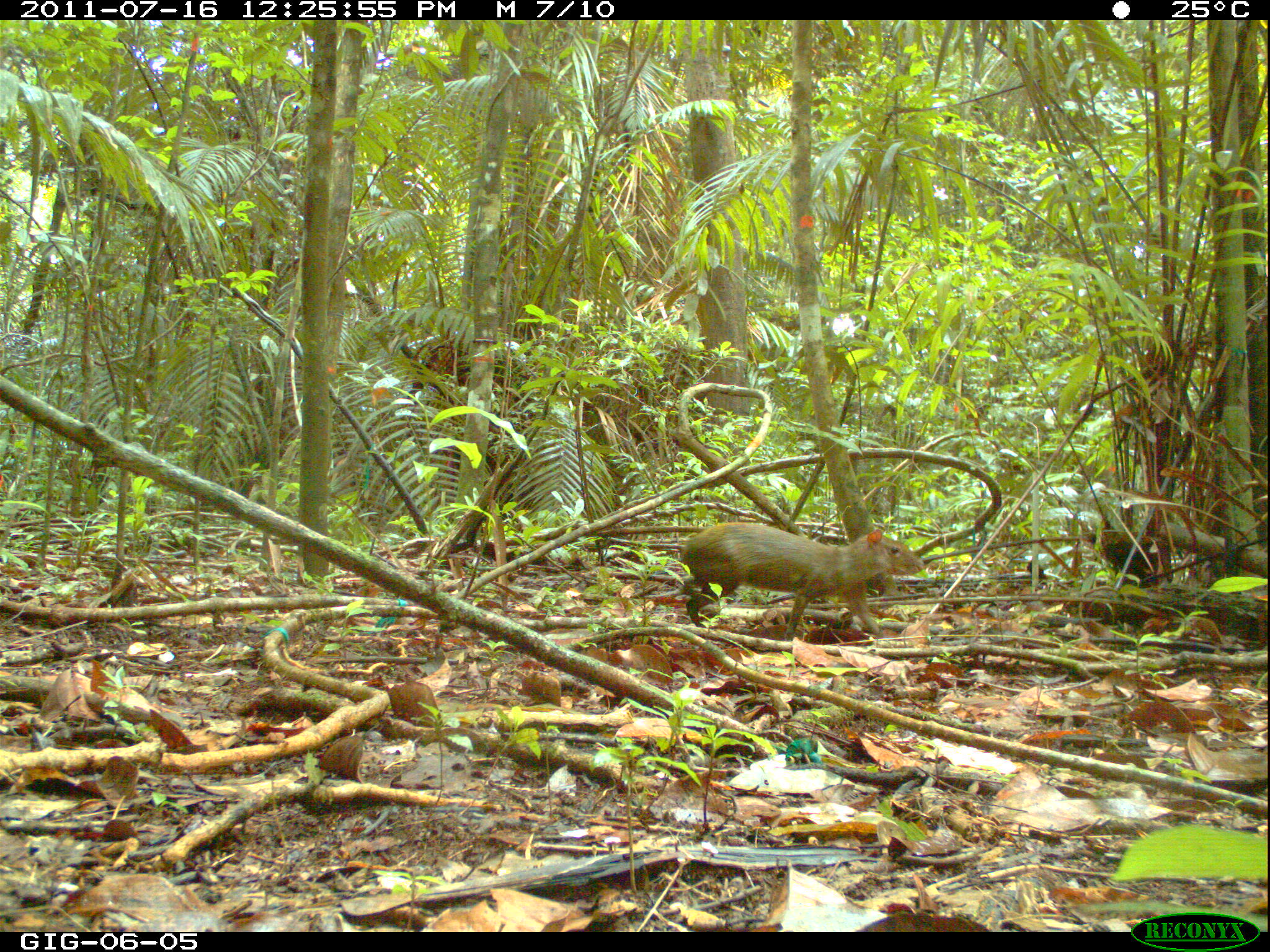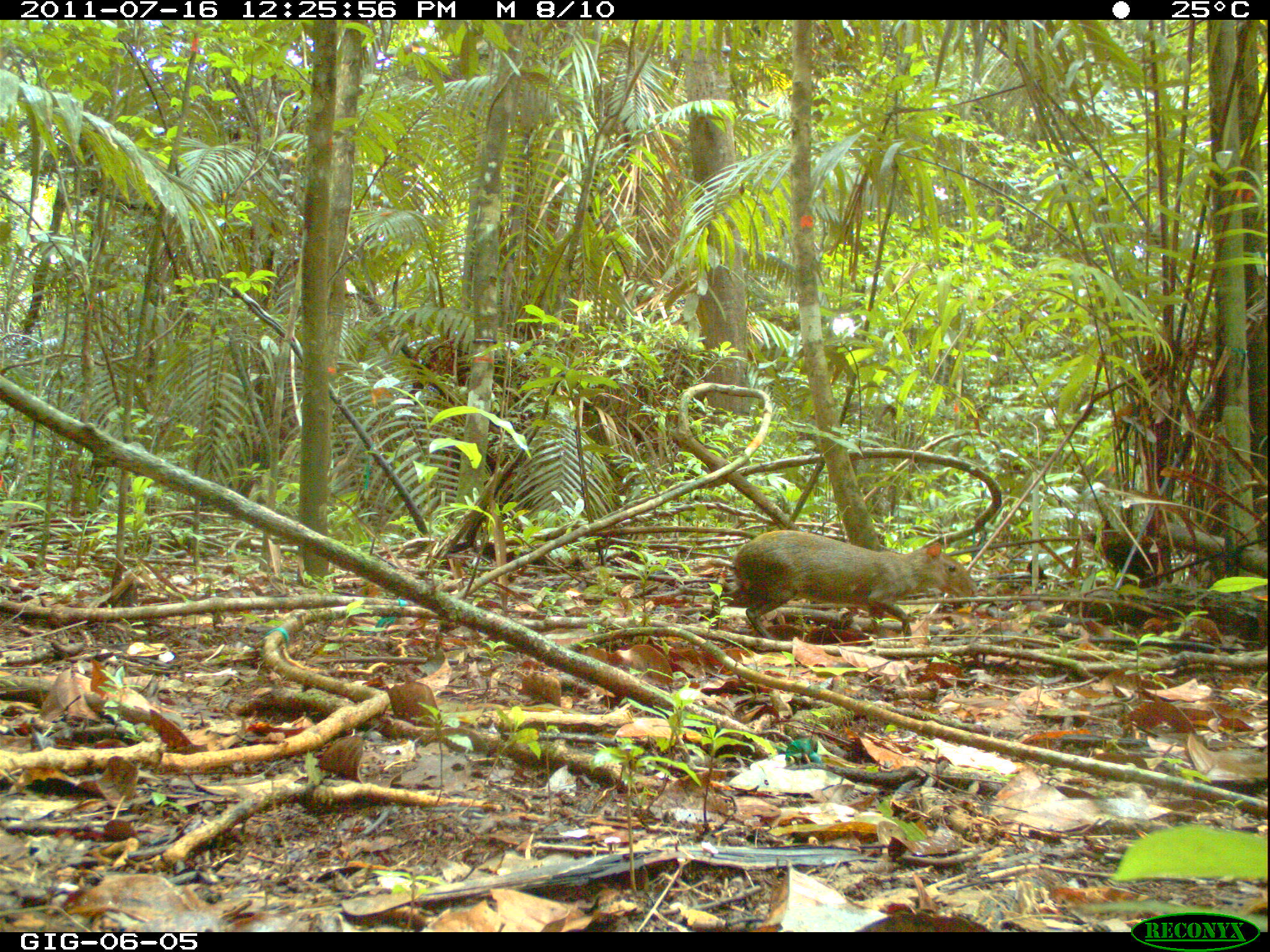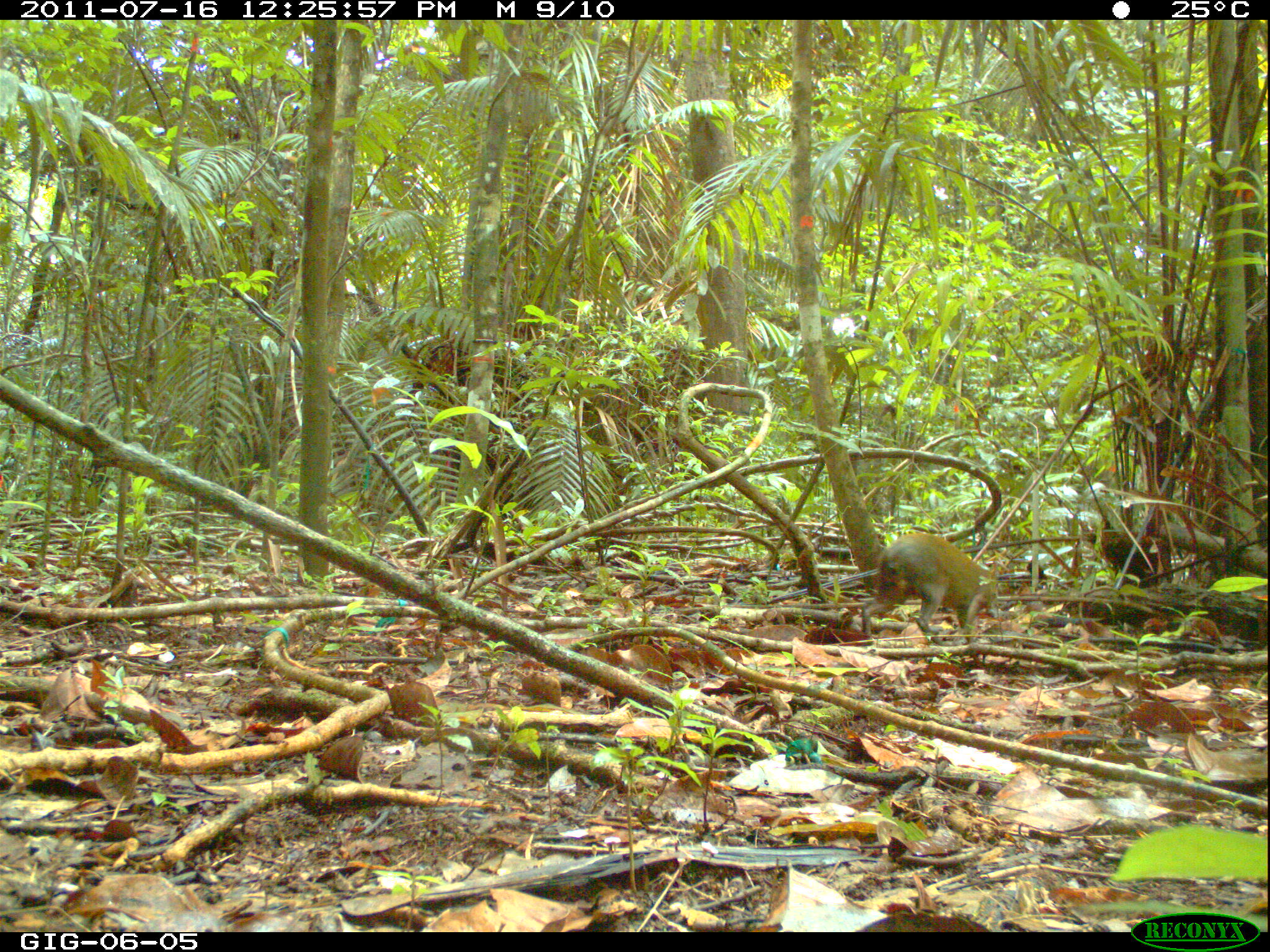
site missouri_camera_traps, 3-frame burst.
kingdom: Animalia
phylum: Chordata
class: Mammalia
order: Rodentia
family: Dasyproctidae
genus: Dasyprocta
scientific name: Dasyprocta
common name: agouti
Agouti (Dasyprocta). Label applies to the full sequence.